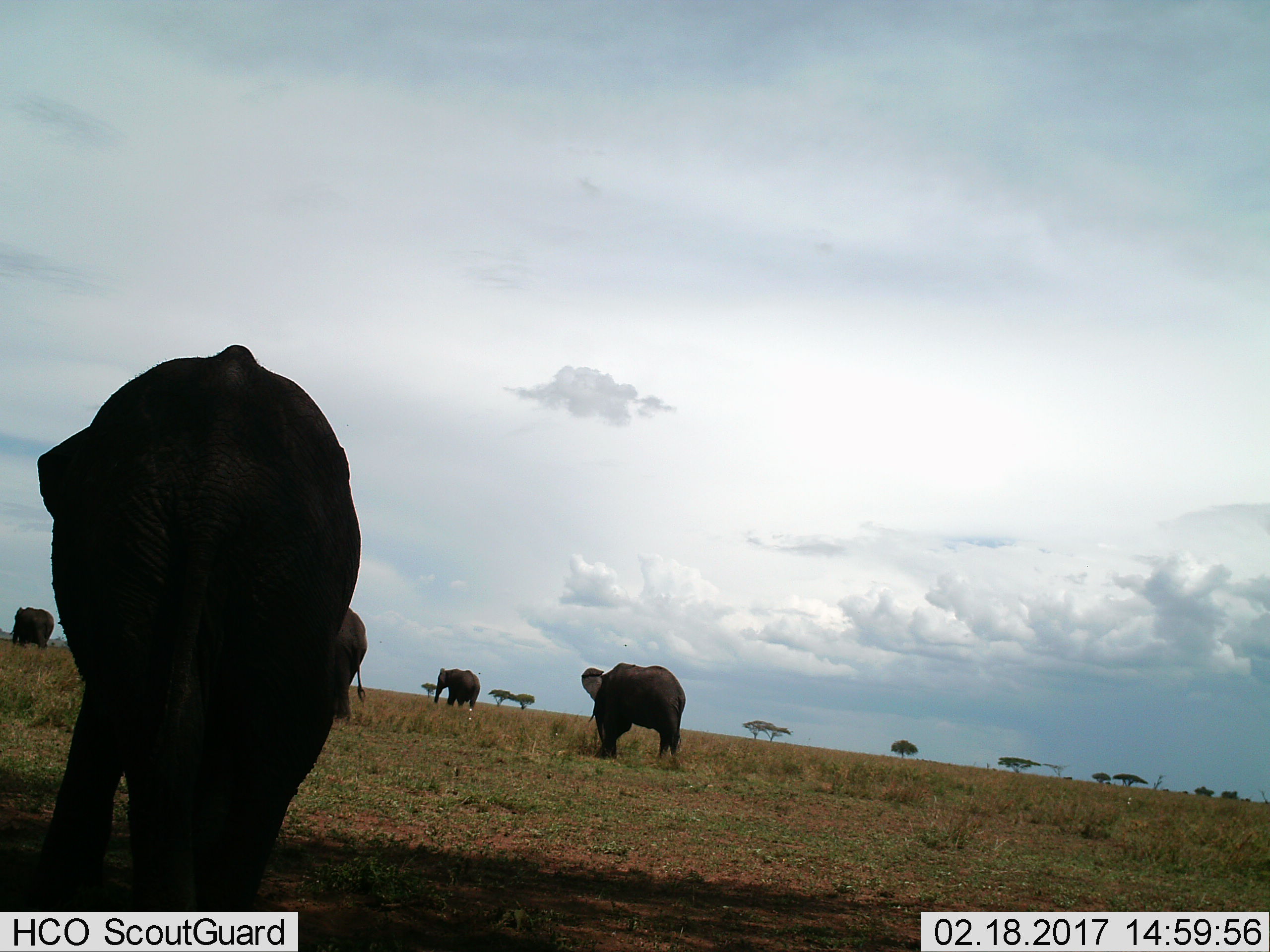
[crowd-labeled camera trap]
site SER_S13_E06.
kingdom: Animalia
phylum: Chordata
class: Mammalia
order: Proboscidea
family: Elephantidae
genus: Loxodonta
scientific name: Loxodonta africana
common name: african bush elephant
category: elephant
Elephant (african bush elephant) (Loxodonta africana), count 5. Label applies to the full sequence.